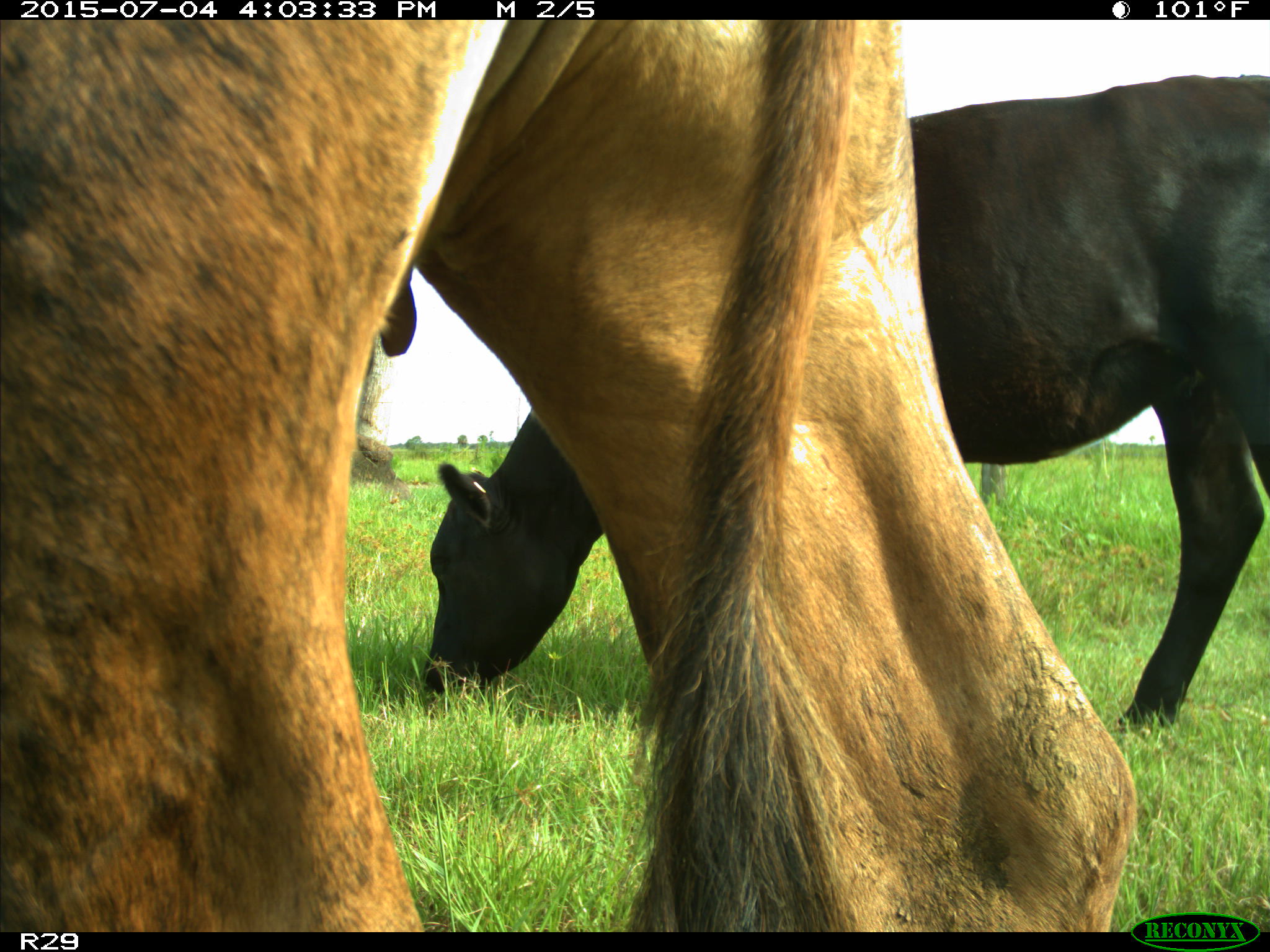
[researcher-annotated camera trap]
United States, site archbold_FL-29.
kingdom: Animalia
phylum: Chordata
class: Mammalia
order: Artiodactyla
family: Bovidae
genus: Bos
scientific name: Bos taurus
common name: domestic cow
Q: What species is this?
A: Bos taurus (domestic cow).